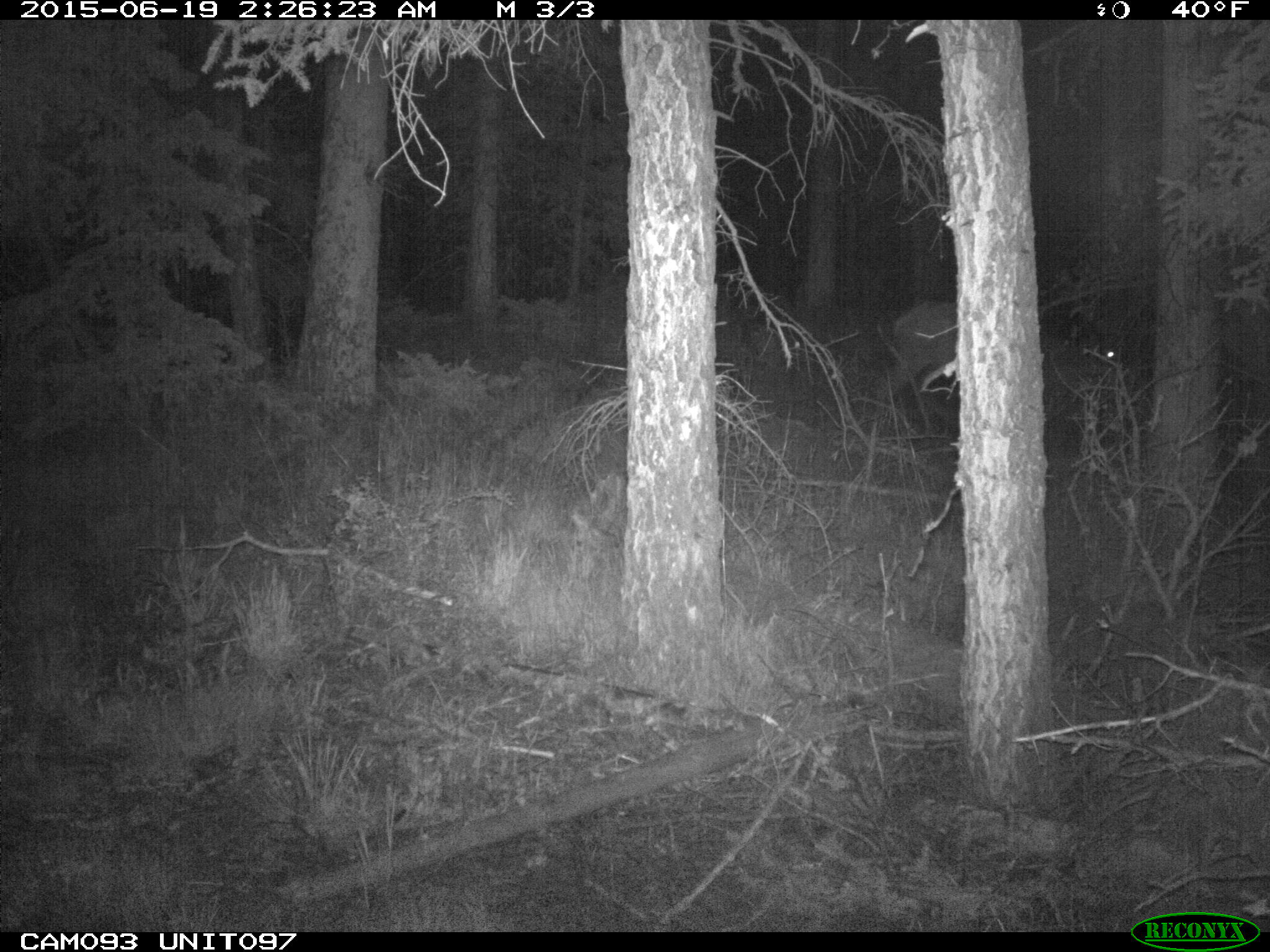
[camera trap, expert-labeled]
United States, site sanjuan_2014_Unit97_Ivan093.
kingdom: Animalia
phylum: Chordata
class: Mammalia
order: Artiodactyla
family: Cervidae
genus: Cervus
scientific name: Cervus elaphus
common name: red deer